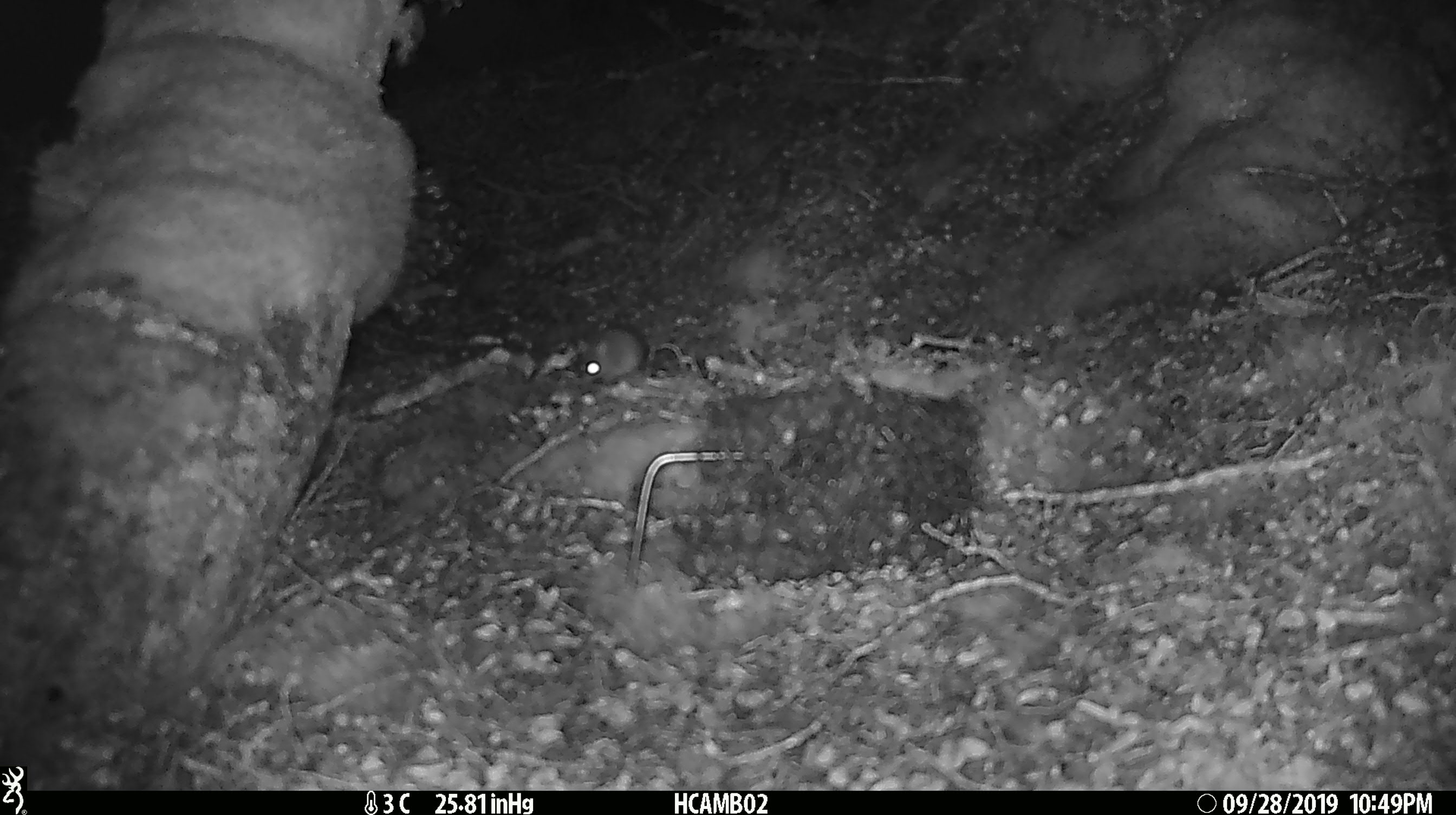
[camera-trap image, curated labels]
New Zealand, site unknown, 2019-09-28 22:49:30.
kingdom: Animalia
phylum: Chordata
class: Mammalia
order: Rodentia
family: Muridae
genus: Mus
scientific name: Mus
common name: mouse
Mouse (Mus).